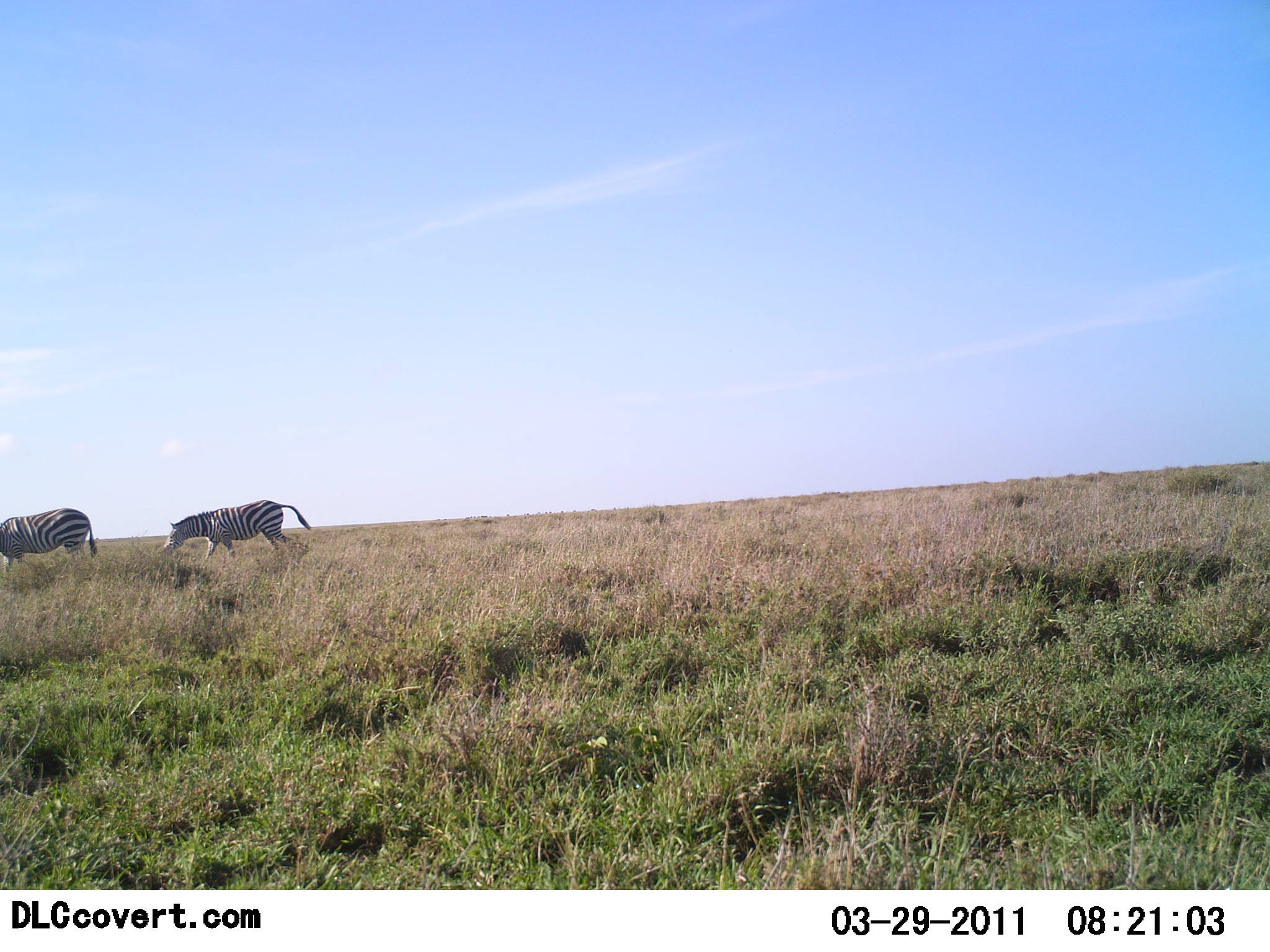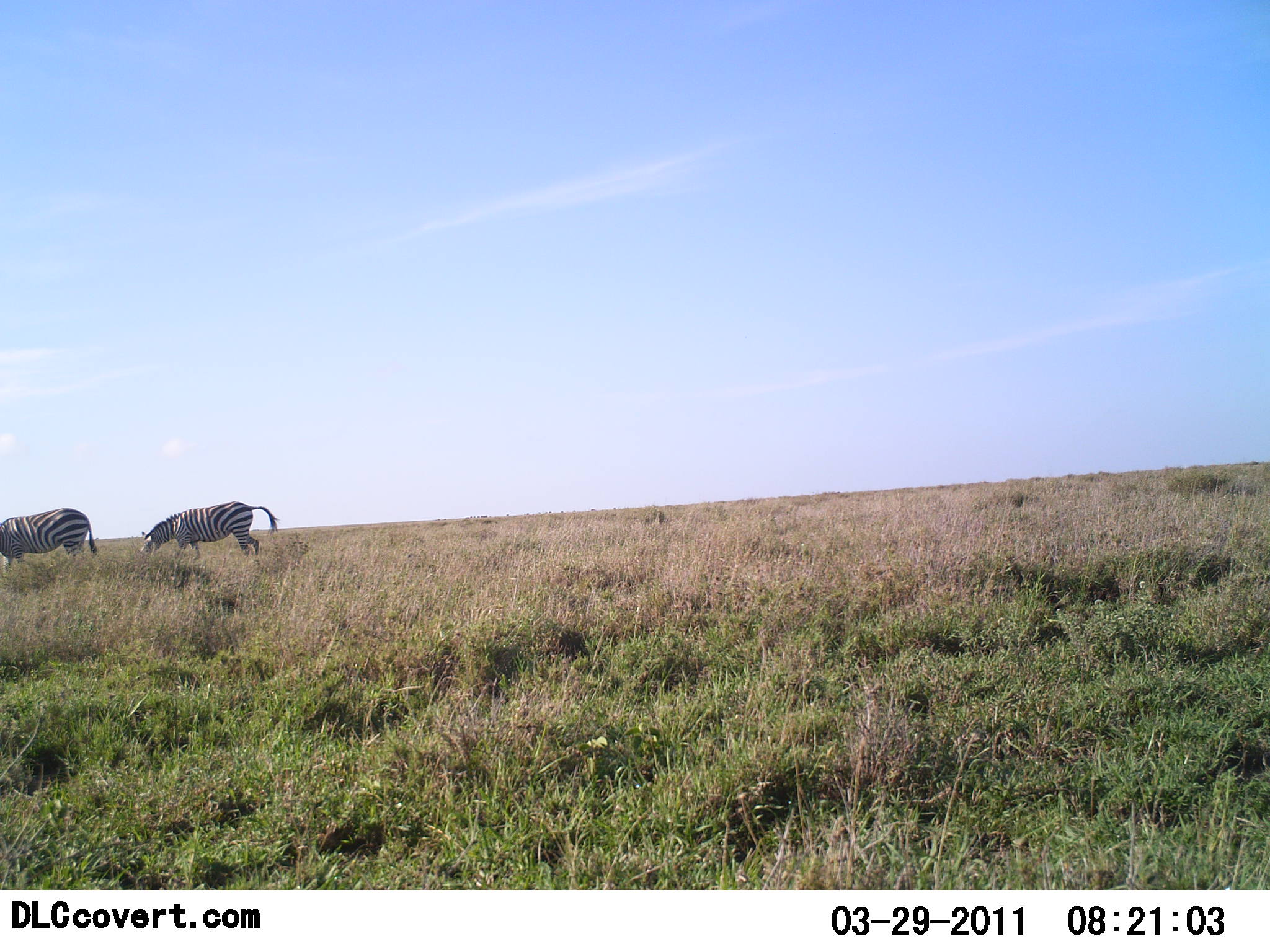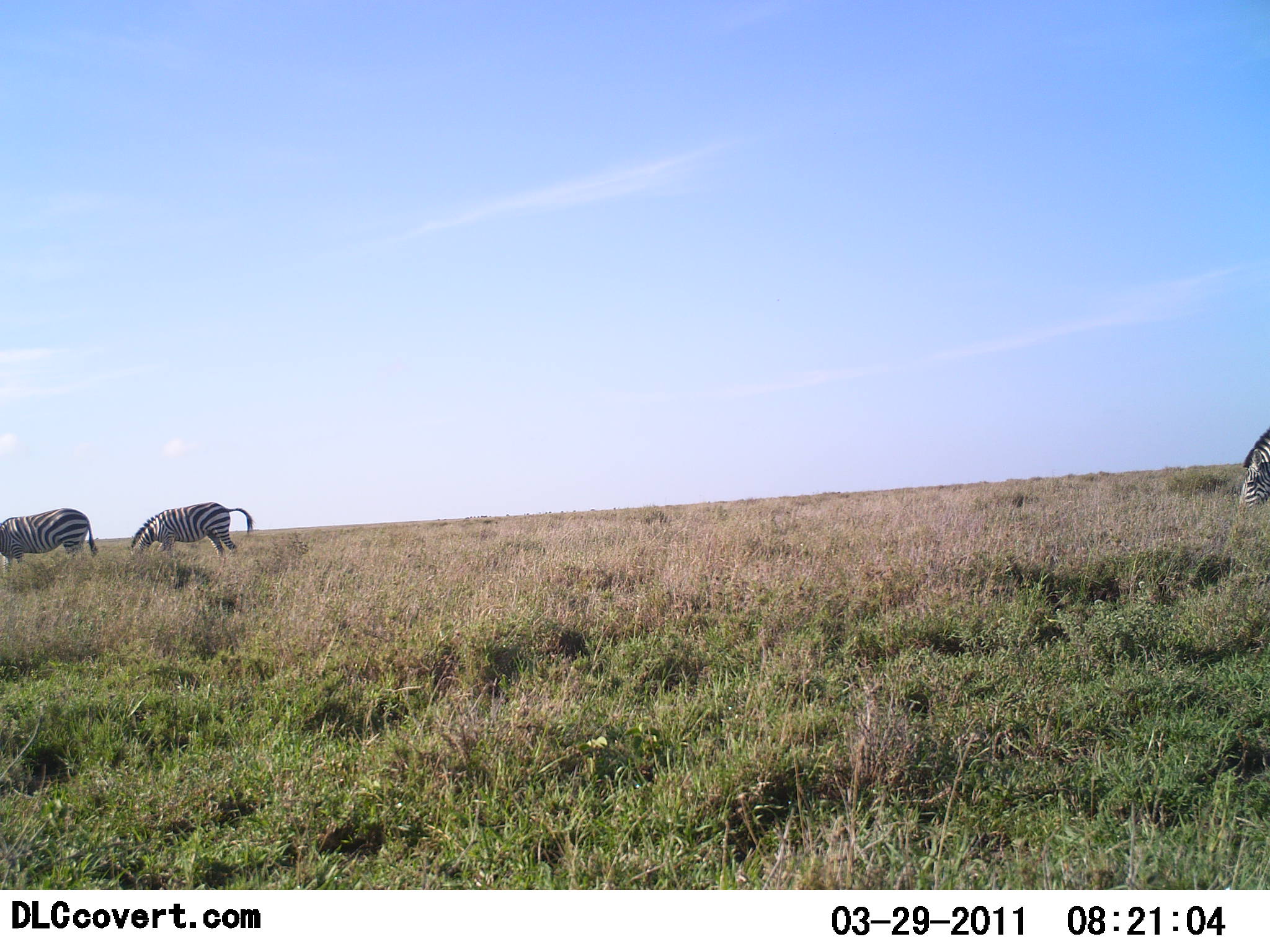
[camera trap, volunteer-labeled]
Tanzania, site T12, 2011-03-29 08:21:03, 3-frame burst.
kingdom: Animalia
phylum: Chordata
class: Mammalia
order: Perissodactyla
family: Equidae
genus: Equus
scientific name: Equus quagga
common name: plains zebra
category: zebra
Zebra (plains zebra) (Equus quagga), count 3. Behavior (volunteer vote fractions): standing 50%, resting 0%, moving 70%, interacting 0%. Young present (vote fraction): 0%. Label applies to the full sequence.